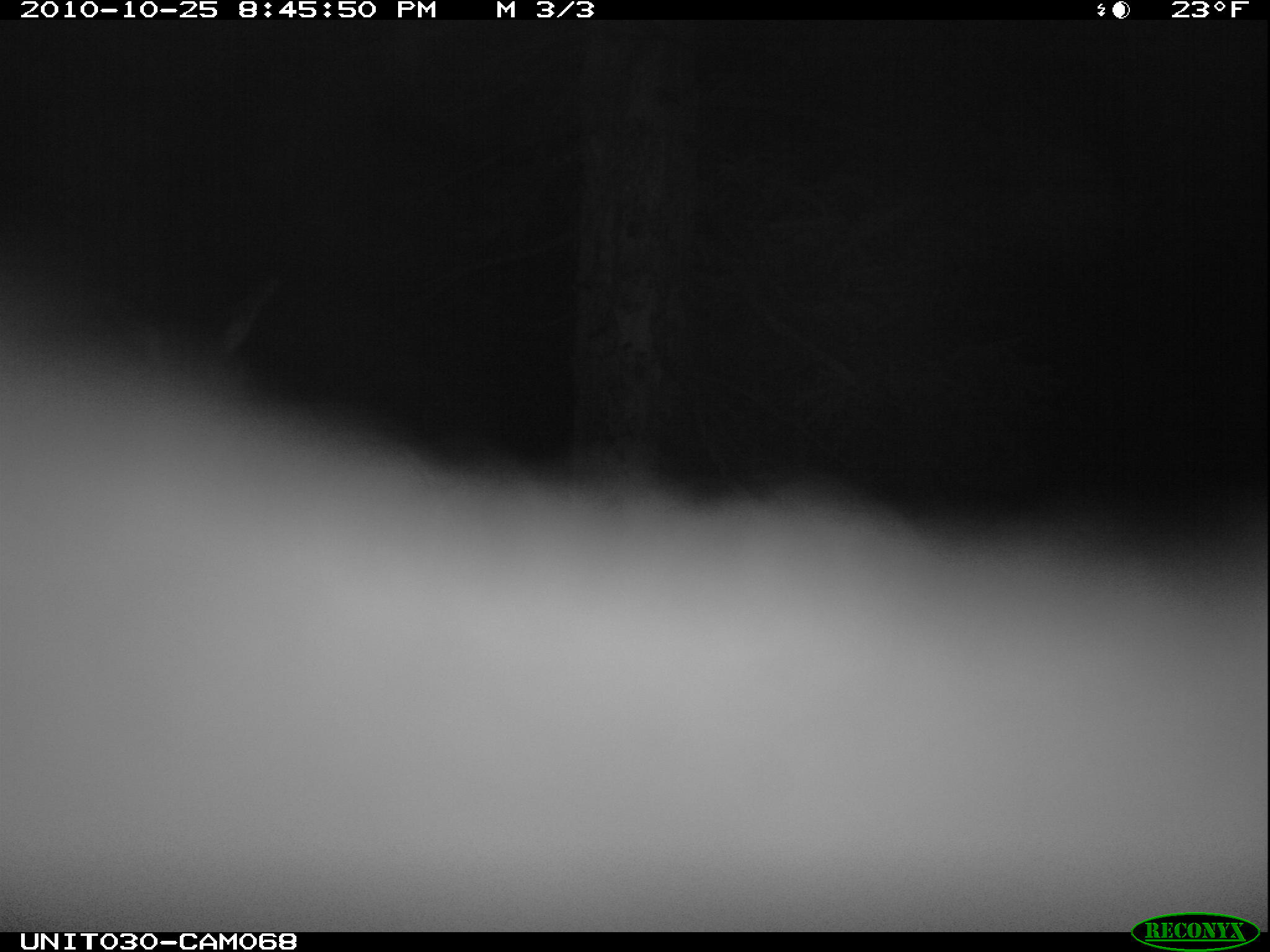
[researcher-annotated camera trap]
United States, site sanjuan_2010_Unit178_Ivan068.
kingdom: Animalia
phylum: Chordata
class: Mammalia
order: Artiodactyla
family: Cervidae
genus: Cervus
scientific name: Cervus elaphus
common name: red deer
Cervus elaphus (red deer).